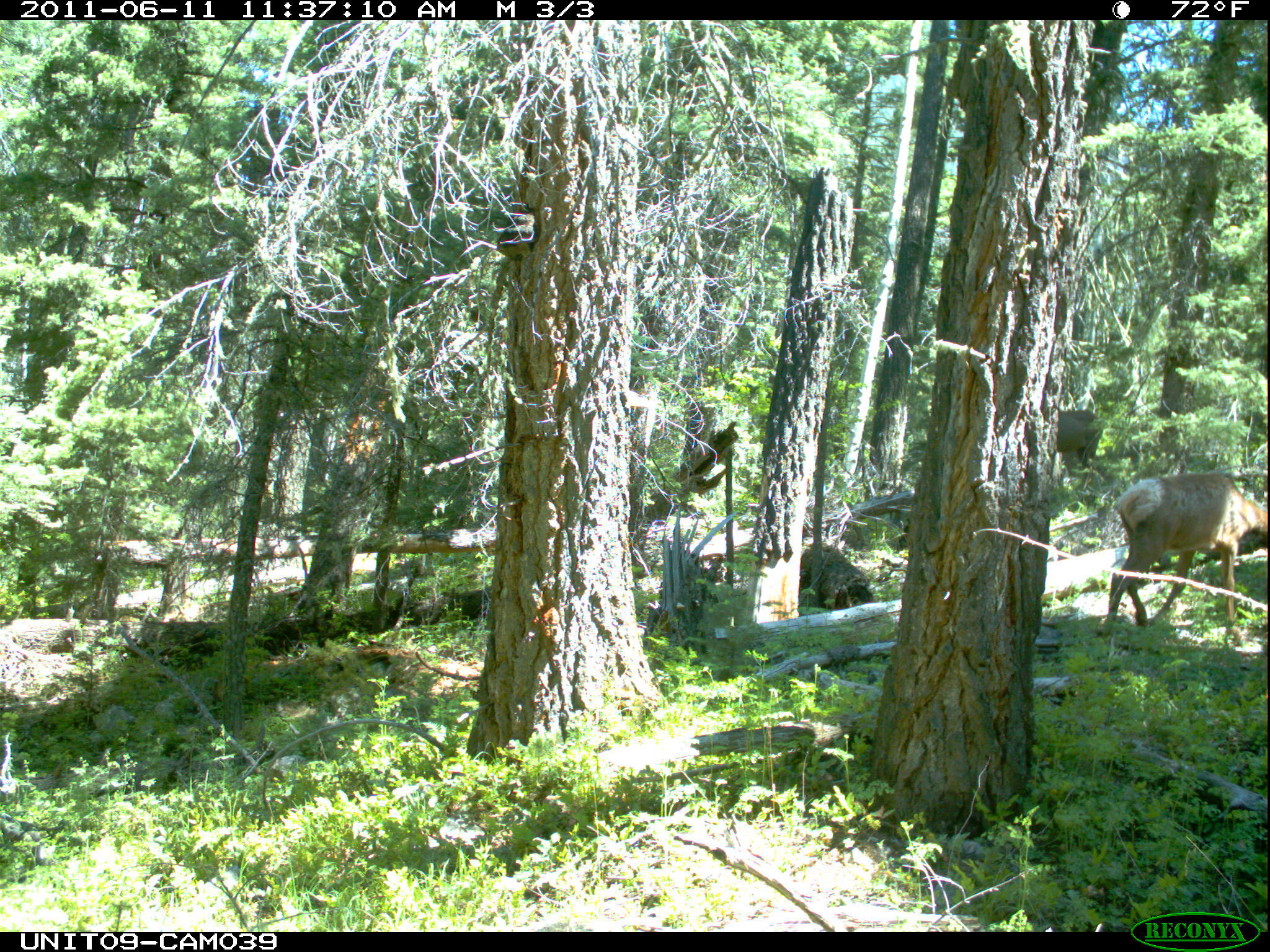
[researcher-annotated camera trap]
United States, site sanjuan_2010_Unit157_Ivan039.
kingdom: Animalia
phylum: Chordata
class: Mammalia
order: Artiodactyla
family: Cervidae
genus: Cervus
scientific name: Cervus elaphus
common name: red deer